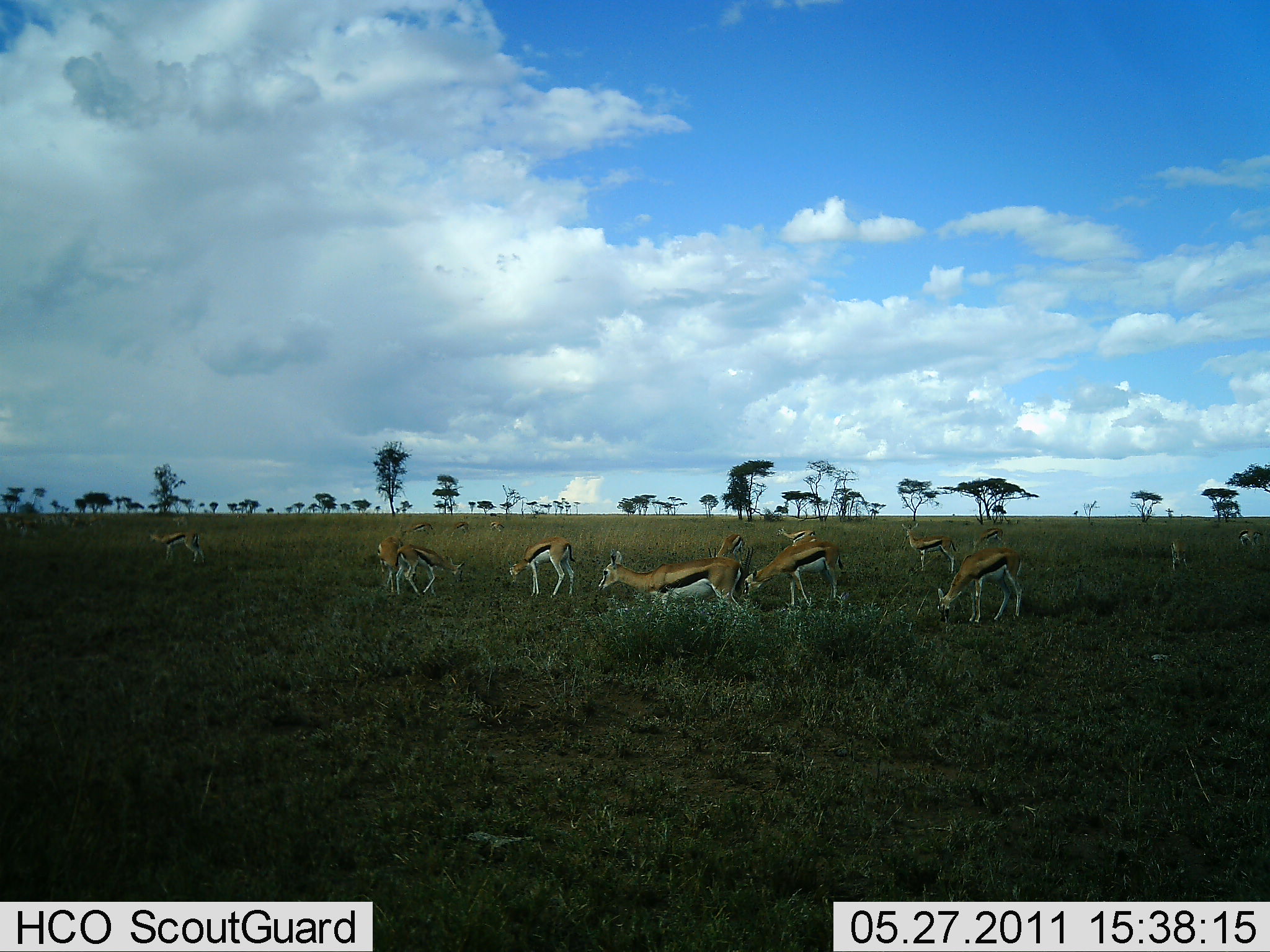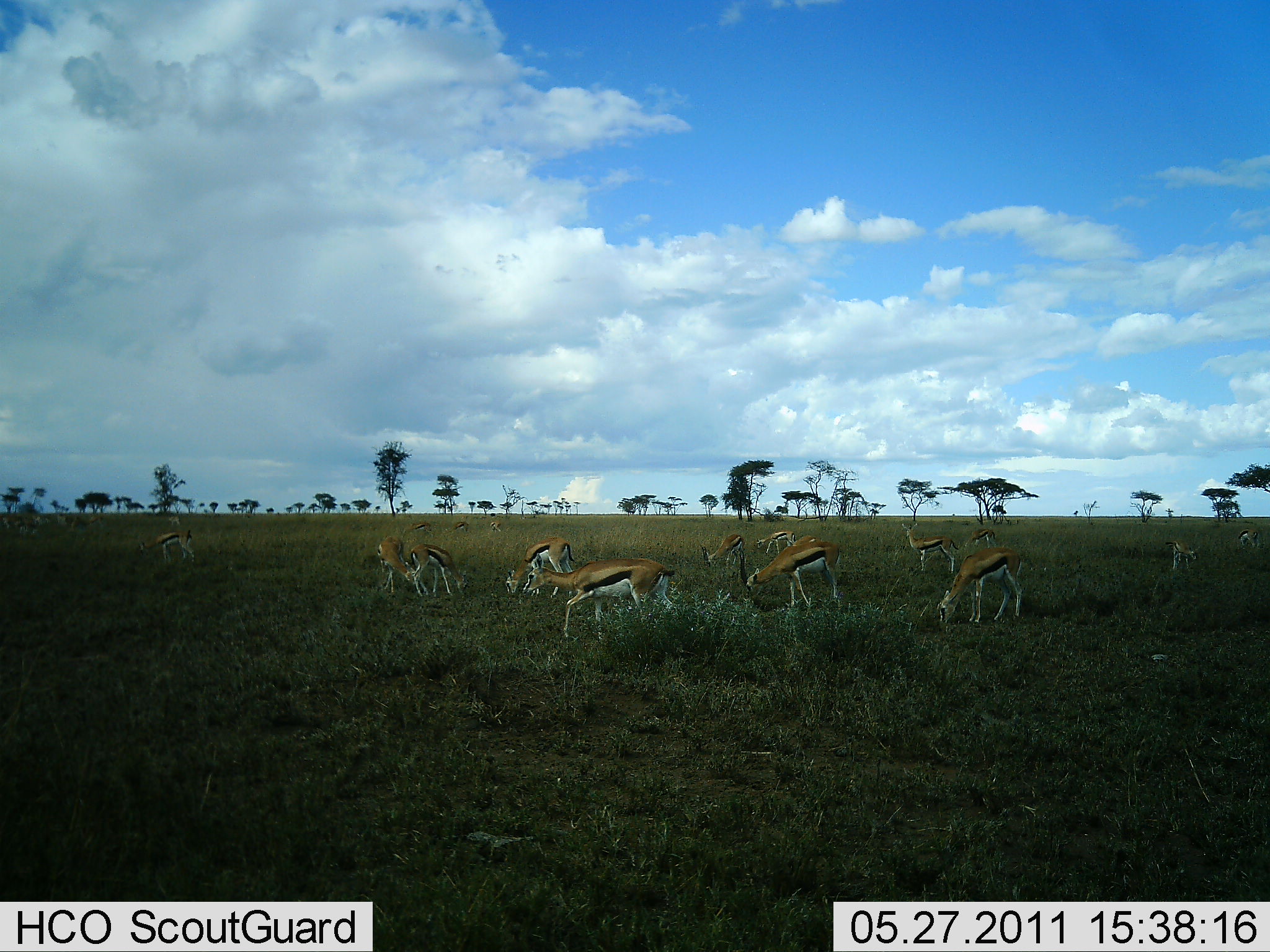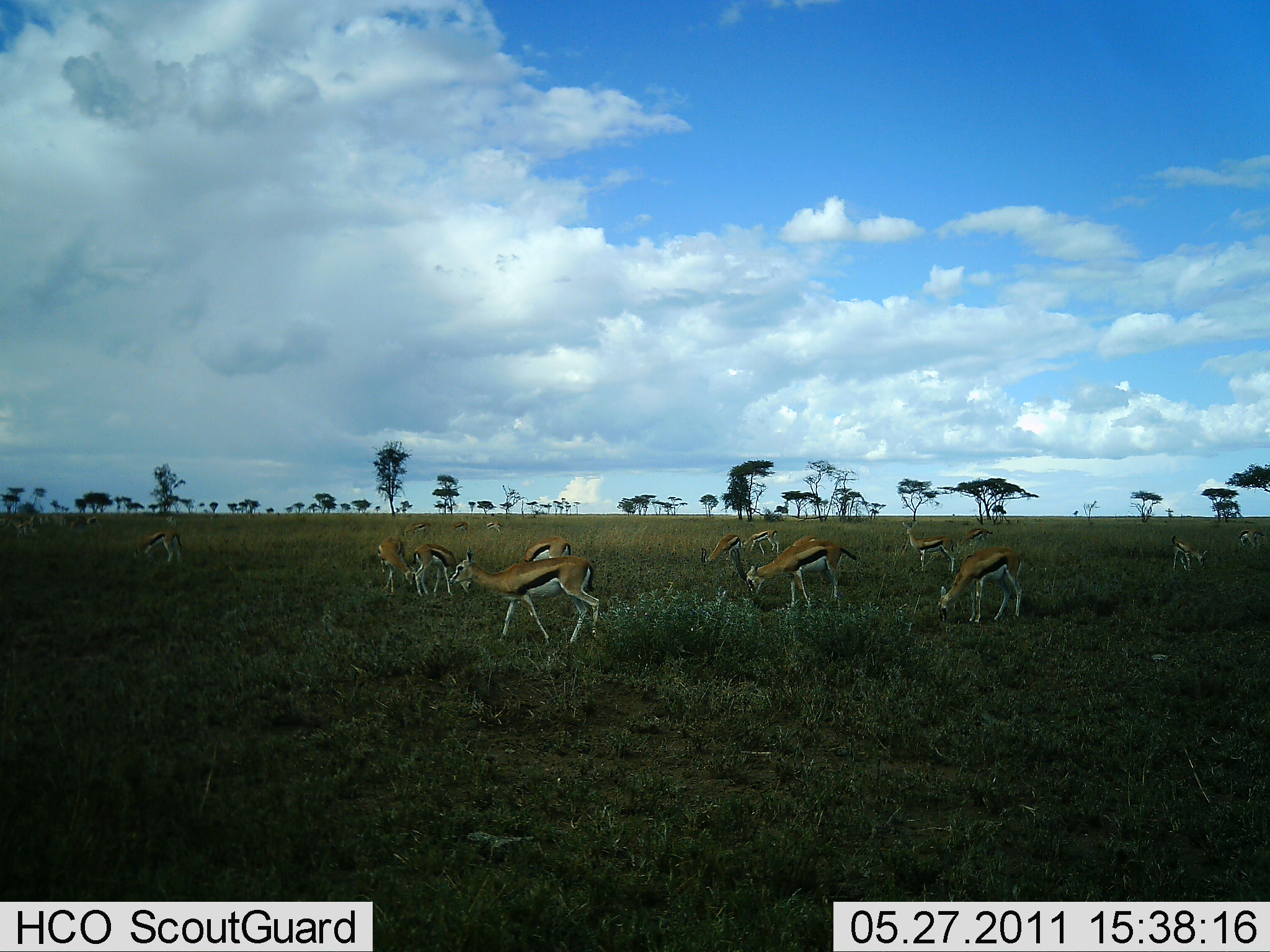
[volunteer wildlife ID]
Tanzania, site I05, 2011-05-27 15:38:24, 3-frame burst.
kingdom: Animalia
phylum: Chordata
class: Mammalia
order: Artiodactyla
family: Bovidae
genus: Eudorcas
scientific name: Eudorcas thomsonii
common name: thomson's gazelle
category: gazellethomsons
Gazellethomsons (thomson's gazelle) (Eudorcas thomsonii), count 11-50. Behavior (volunteer vote fractions): standing 55%, resting 0%, moving 73%, interacting 0%. Young present (vote fraction): 0%. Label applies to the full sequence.